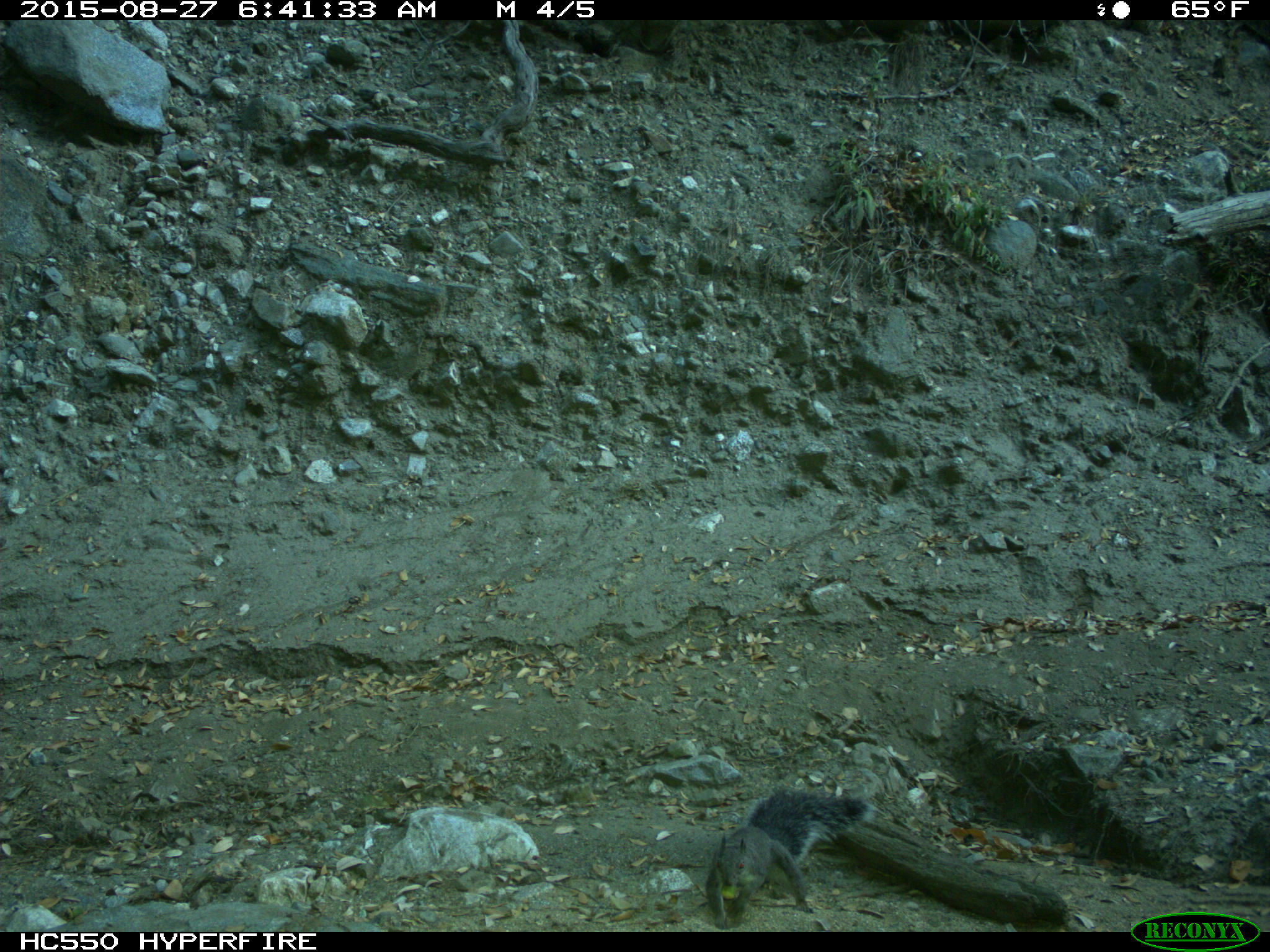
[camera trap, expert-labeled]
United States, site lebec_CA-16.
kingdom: Animalia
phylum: Chordata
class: Mammalia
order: Rodentia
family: Sciuridae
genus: Sciurus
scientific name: Sciurus carolinensis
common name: eastern gray squirrel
Sciurus carolinensis (eastern gray squirrel).